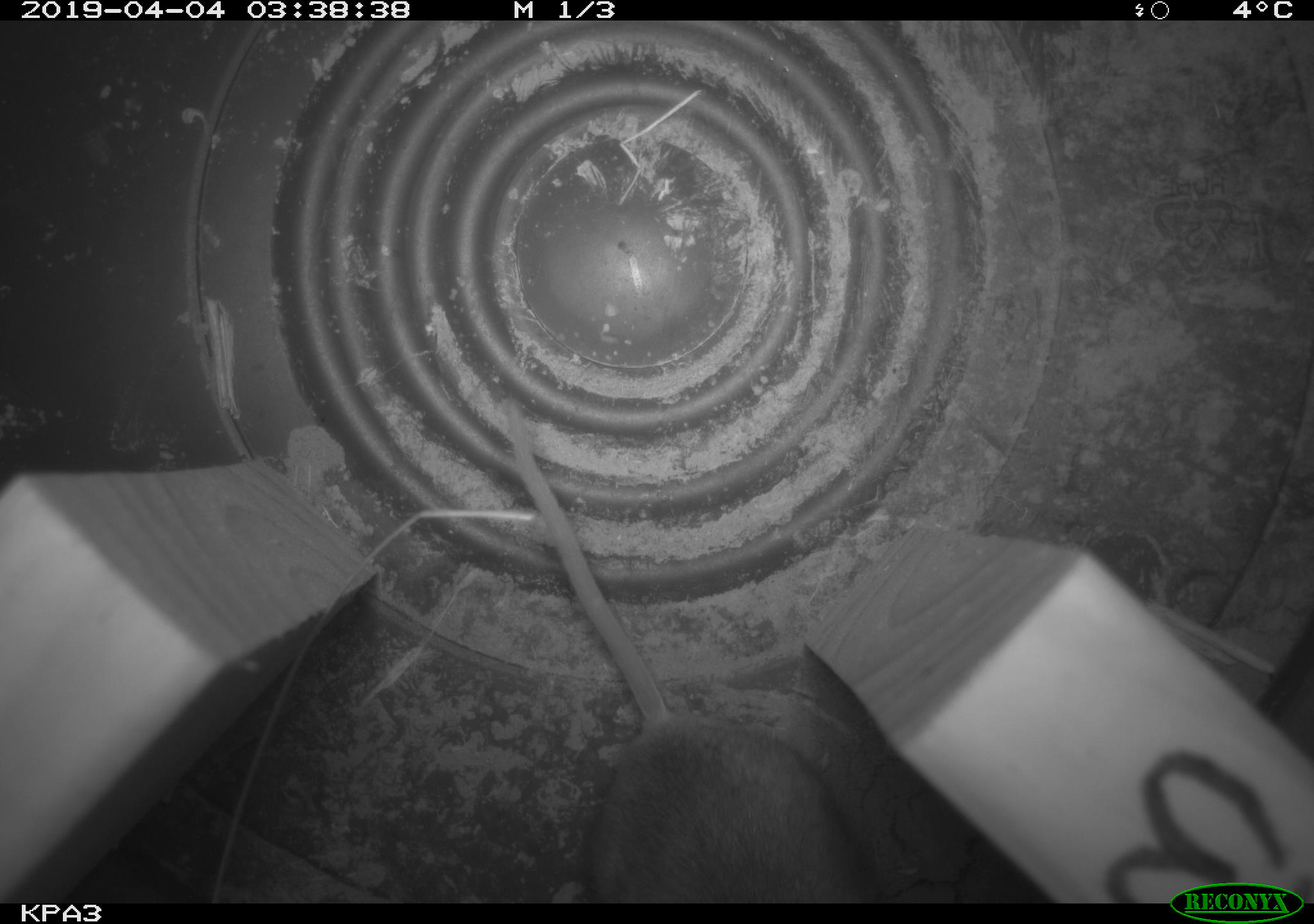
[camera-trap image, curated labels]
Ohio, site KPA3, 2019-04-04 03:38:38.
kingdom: Animalia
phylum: Chordata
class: Mammalia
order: Rodentia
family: Cricetidae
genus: Peromyscus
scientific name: Peromyscus leucopus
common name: white-footed mouse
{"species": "white-footed mouse (Peromyscus leucopus)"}